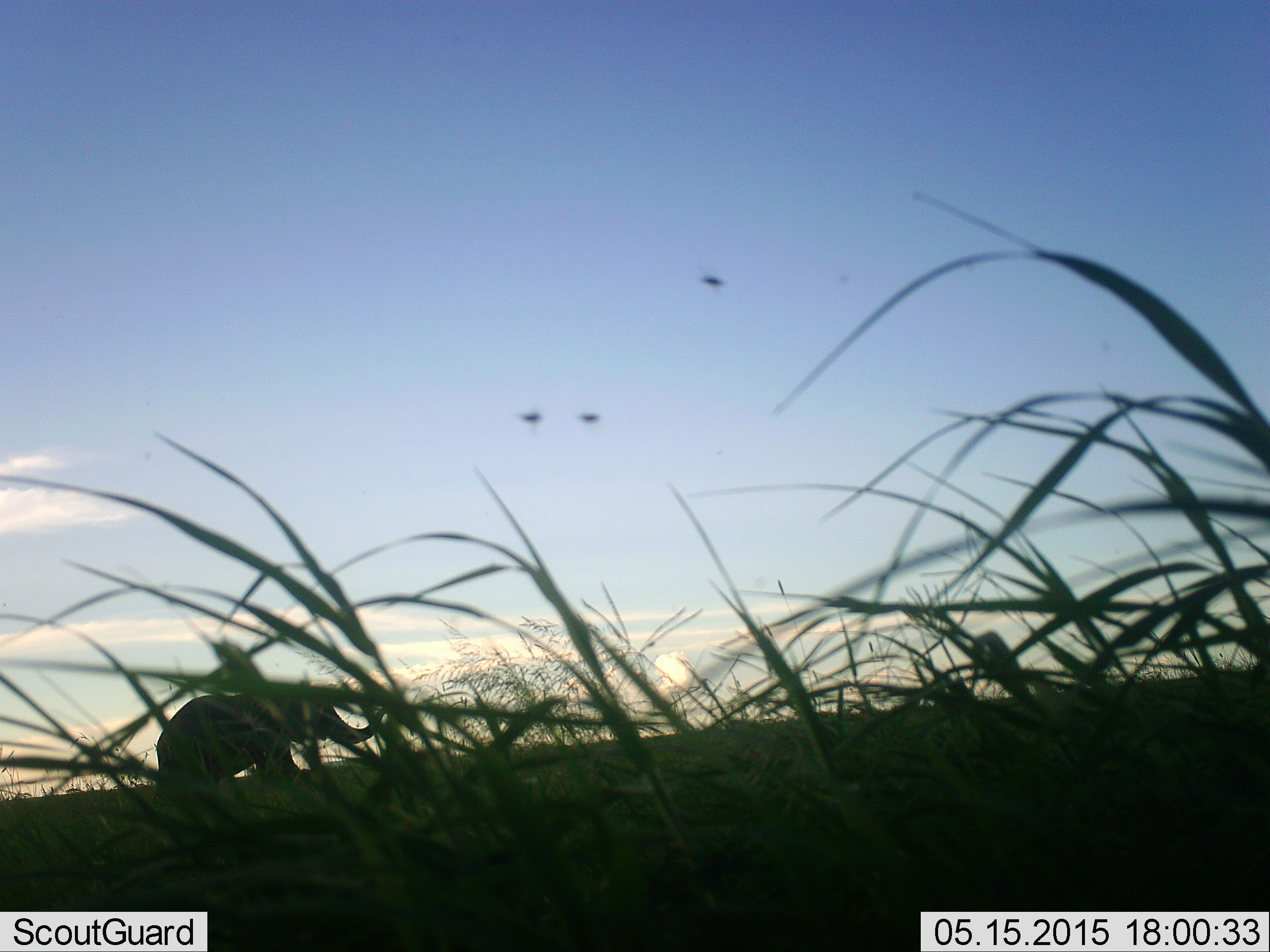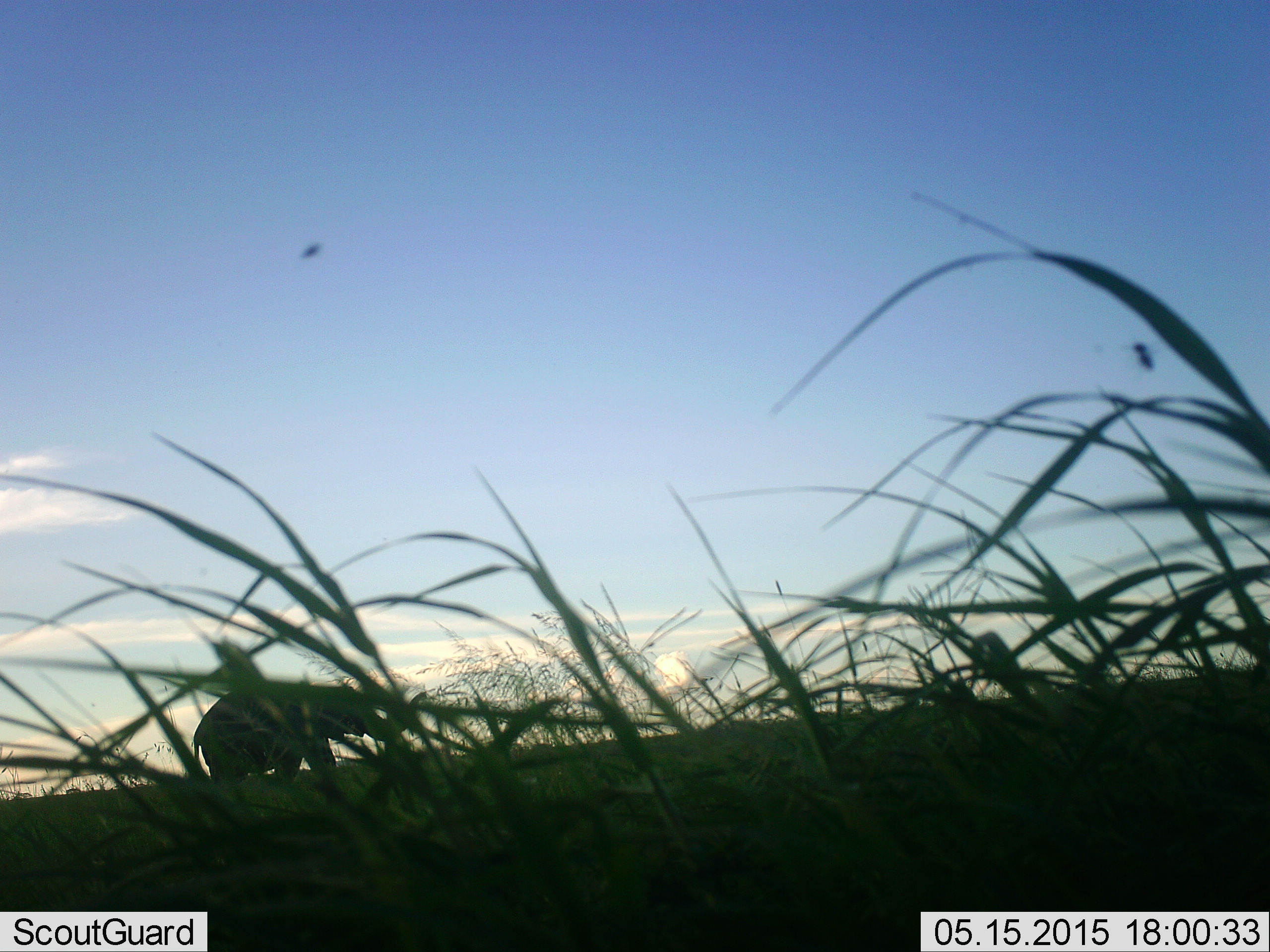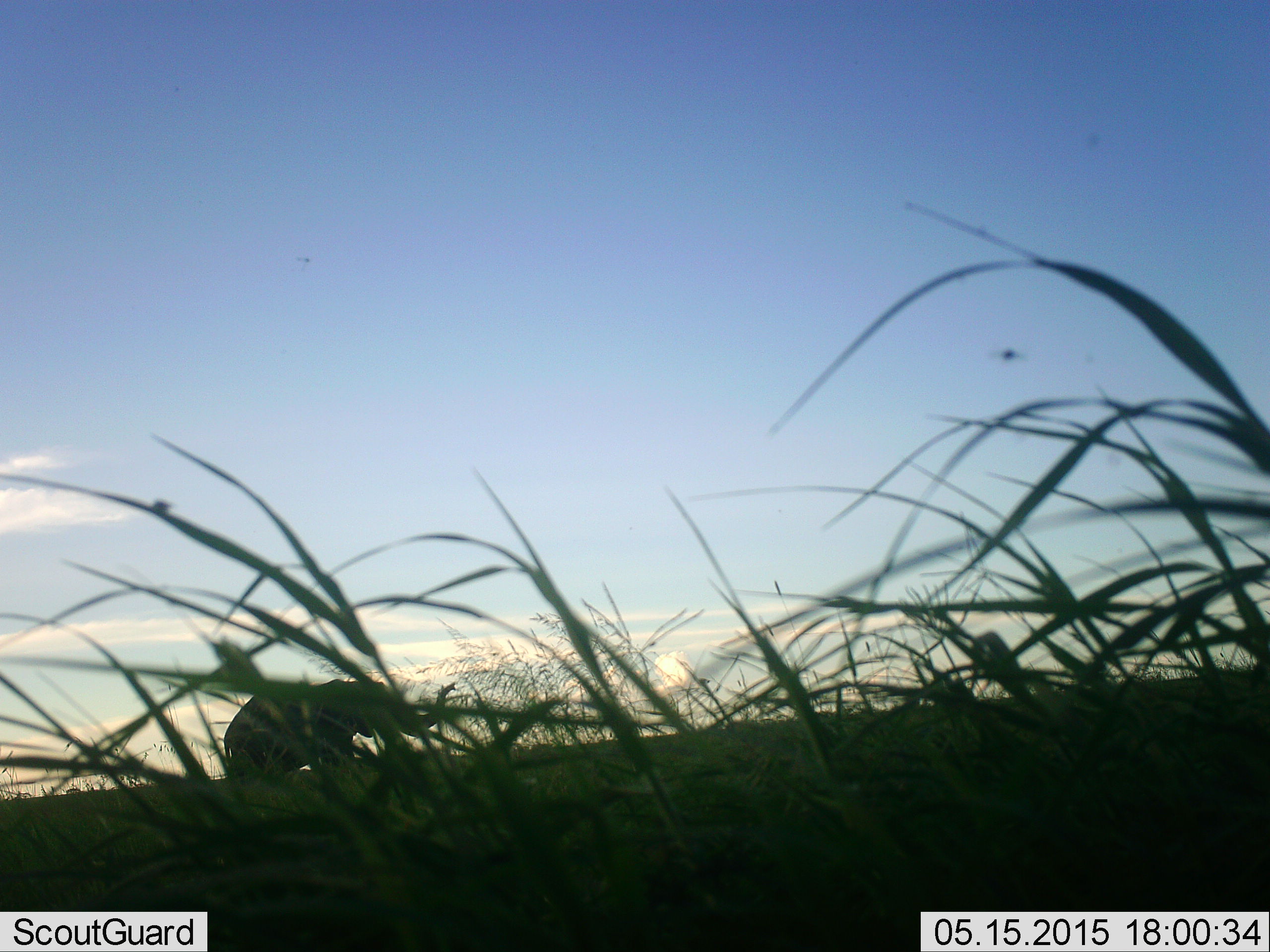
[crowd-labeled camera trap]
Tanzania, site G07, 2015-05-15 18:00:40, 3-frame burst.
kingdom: Animalia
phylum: Chordata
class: Mammalia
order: Proboscidea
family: Elephantidae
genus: Loxodonta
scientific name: Loxodonta africana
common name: african bush elephant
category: elephant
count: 1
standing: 8%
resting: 0%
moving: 92%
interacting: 0%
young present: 0%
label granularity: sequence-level